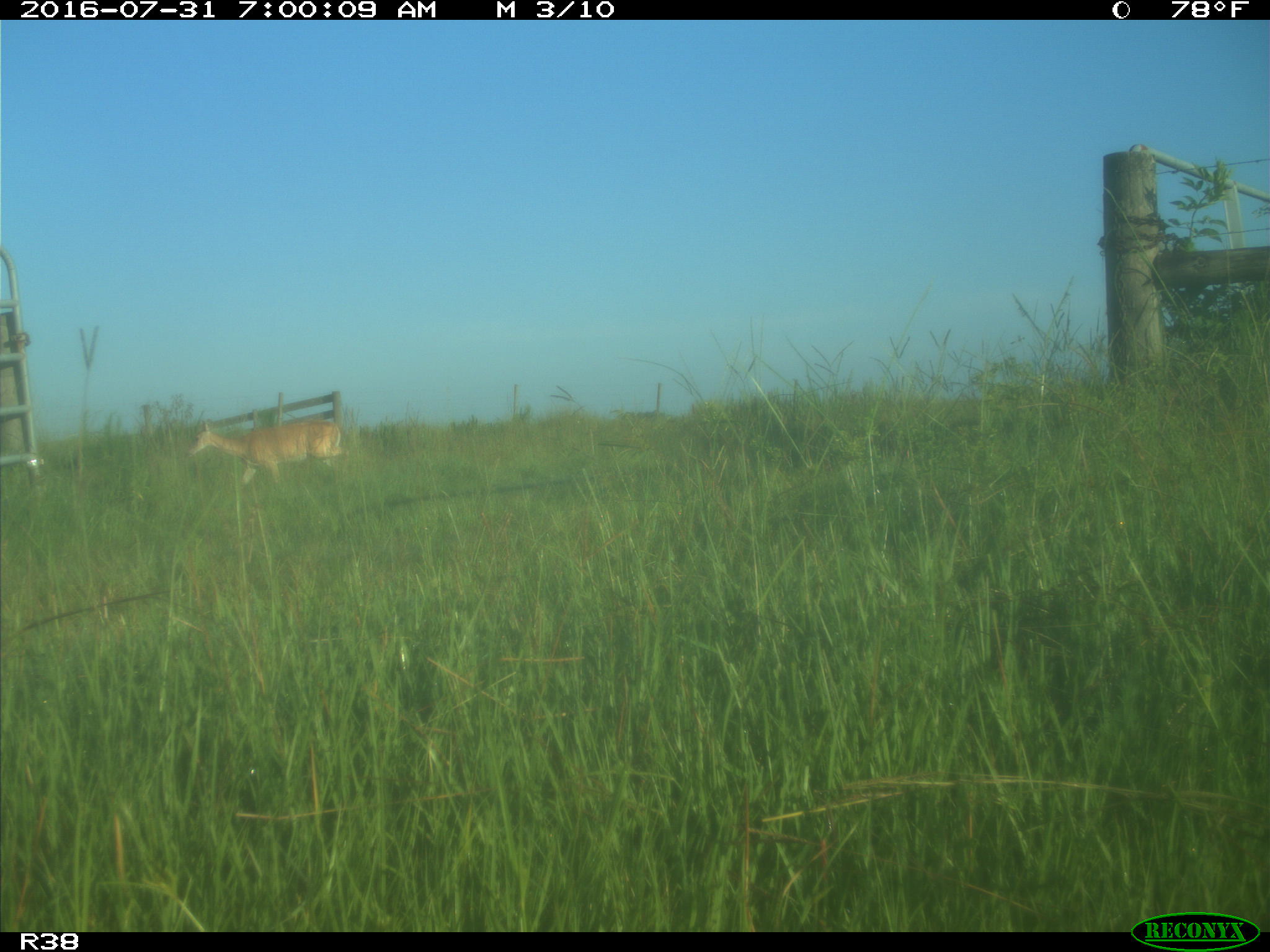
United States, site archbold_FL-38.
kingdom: Animalia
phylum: Chordata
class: Mammalia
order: Artiodactyla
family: Cervidae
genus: Odocoileus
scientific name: Odocoileus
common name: deer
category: unidentified deer